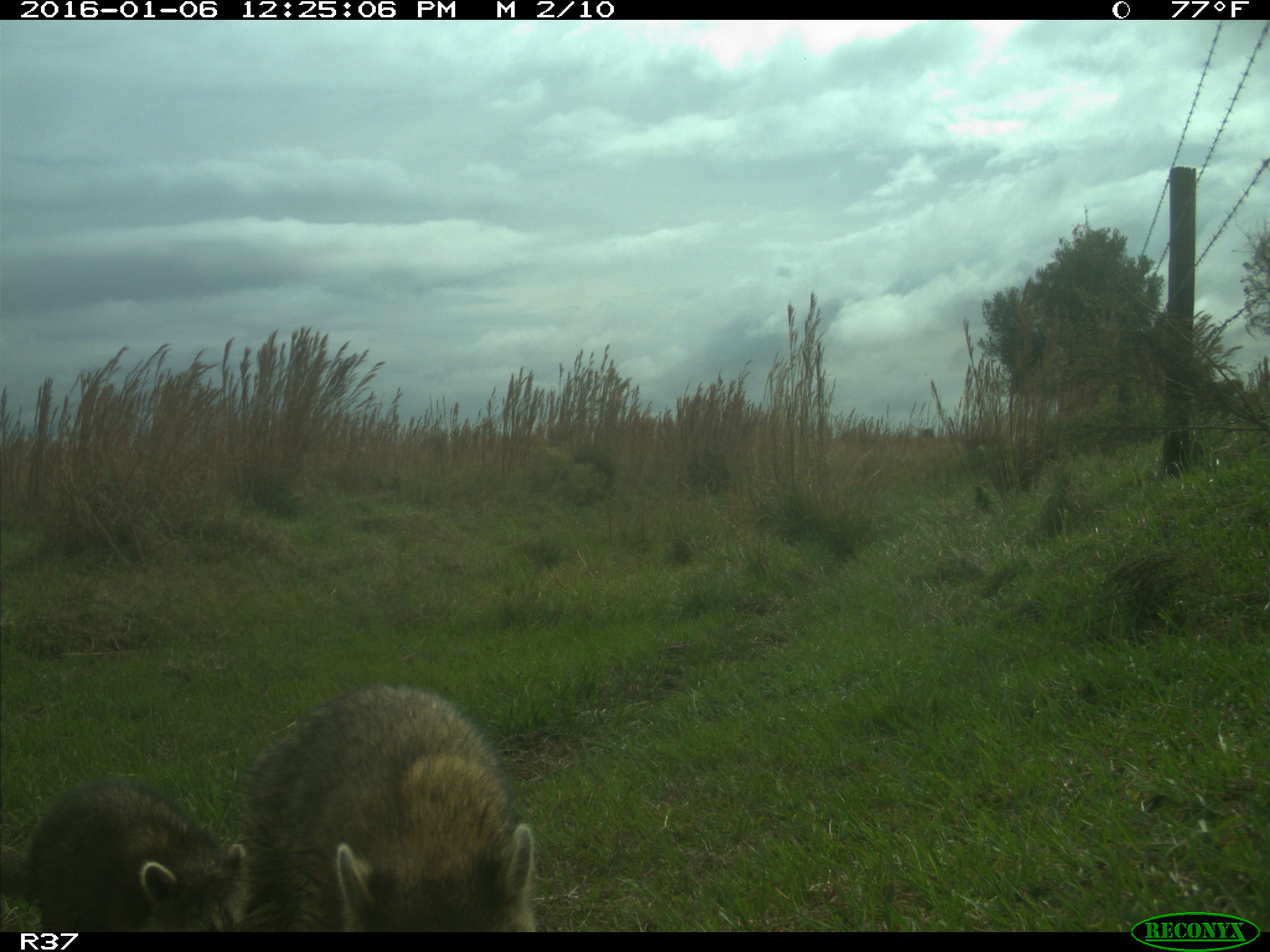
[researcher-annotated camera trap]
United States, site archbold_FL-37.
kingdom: Animalia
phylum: Chordata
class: Mammalia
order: Carnivora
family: Procyonidae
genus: Procyon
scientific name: Procyon lotor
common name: common raccoon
Procyon lotor (common raccoon).